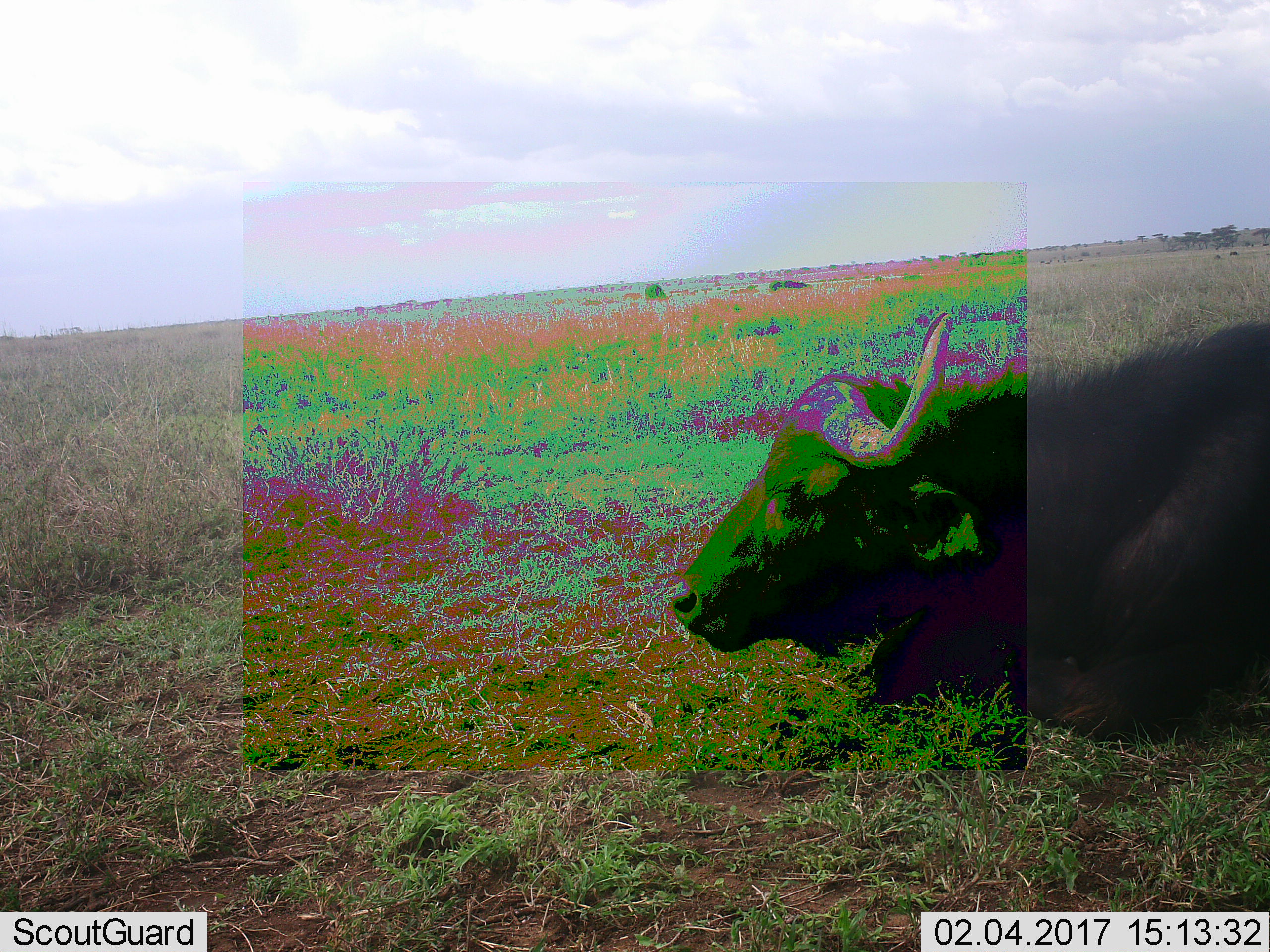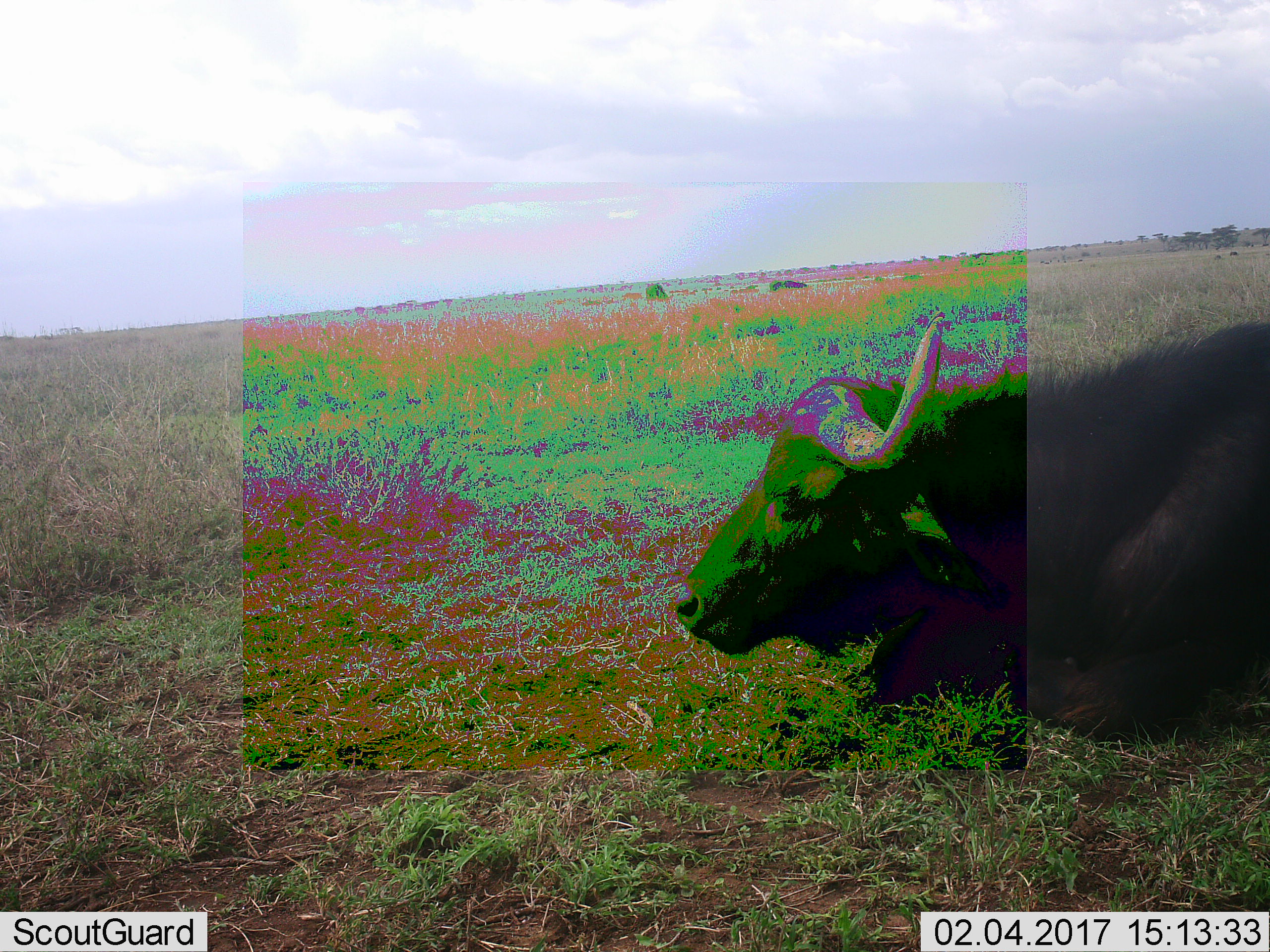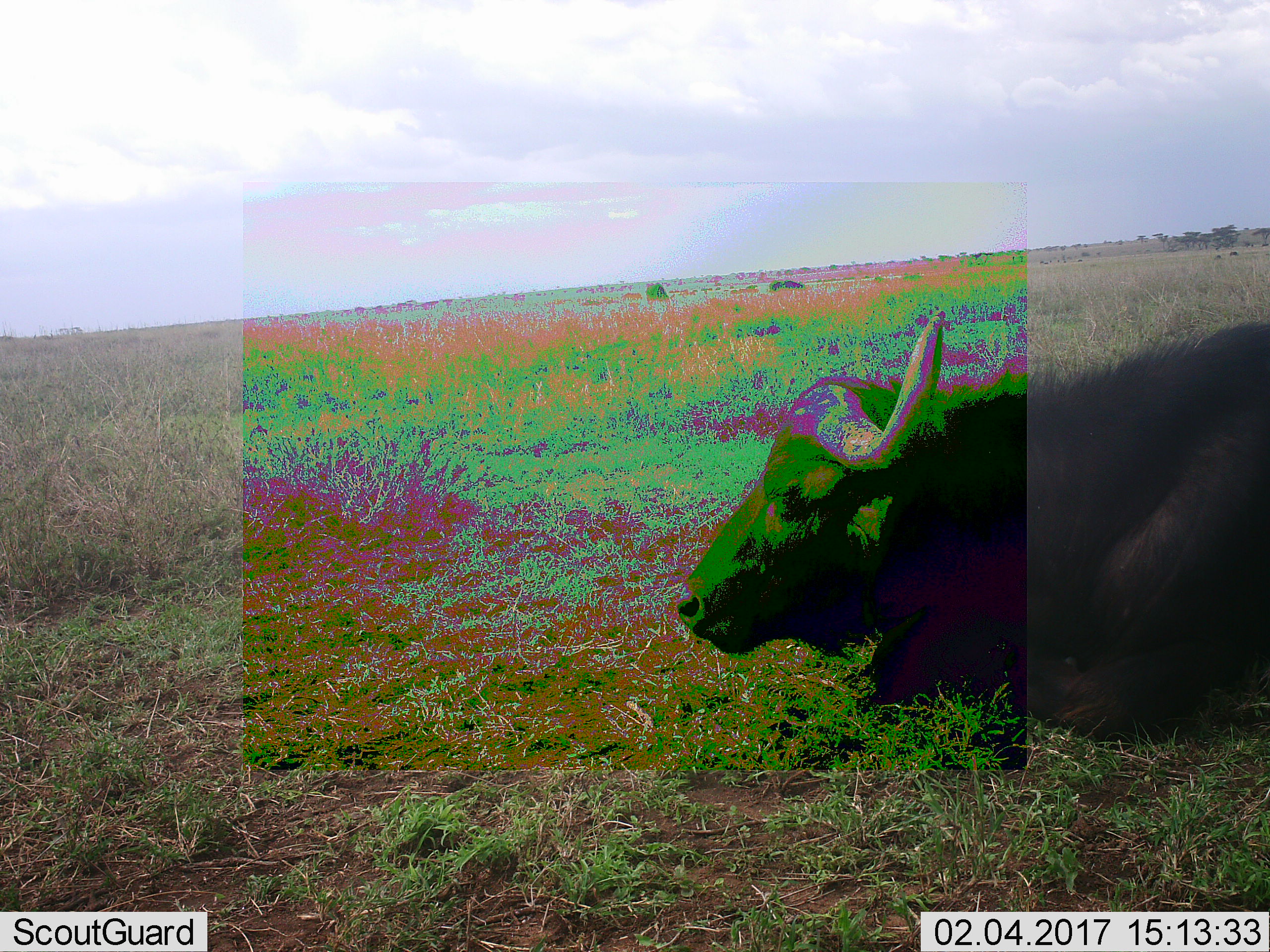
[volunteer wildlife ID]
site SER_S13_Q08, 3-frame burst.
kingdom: Animalia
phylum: Chordata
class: Mammalia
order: Artiodactyla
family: Bovidae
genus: Syncerus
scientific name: Syncerus caffer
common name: african buffalo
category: buffalo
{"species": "buffalo (african buffalo) (Syncerus caffer)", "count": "1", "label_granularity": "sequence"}